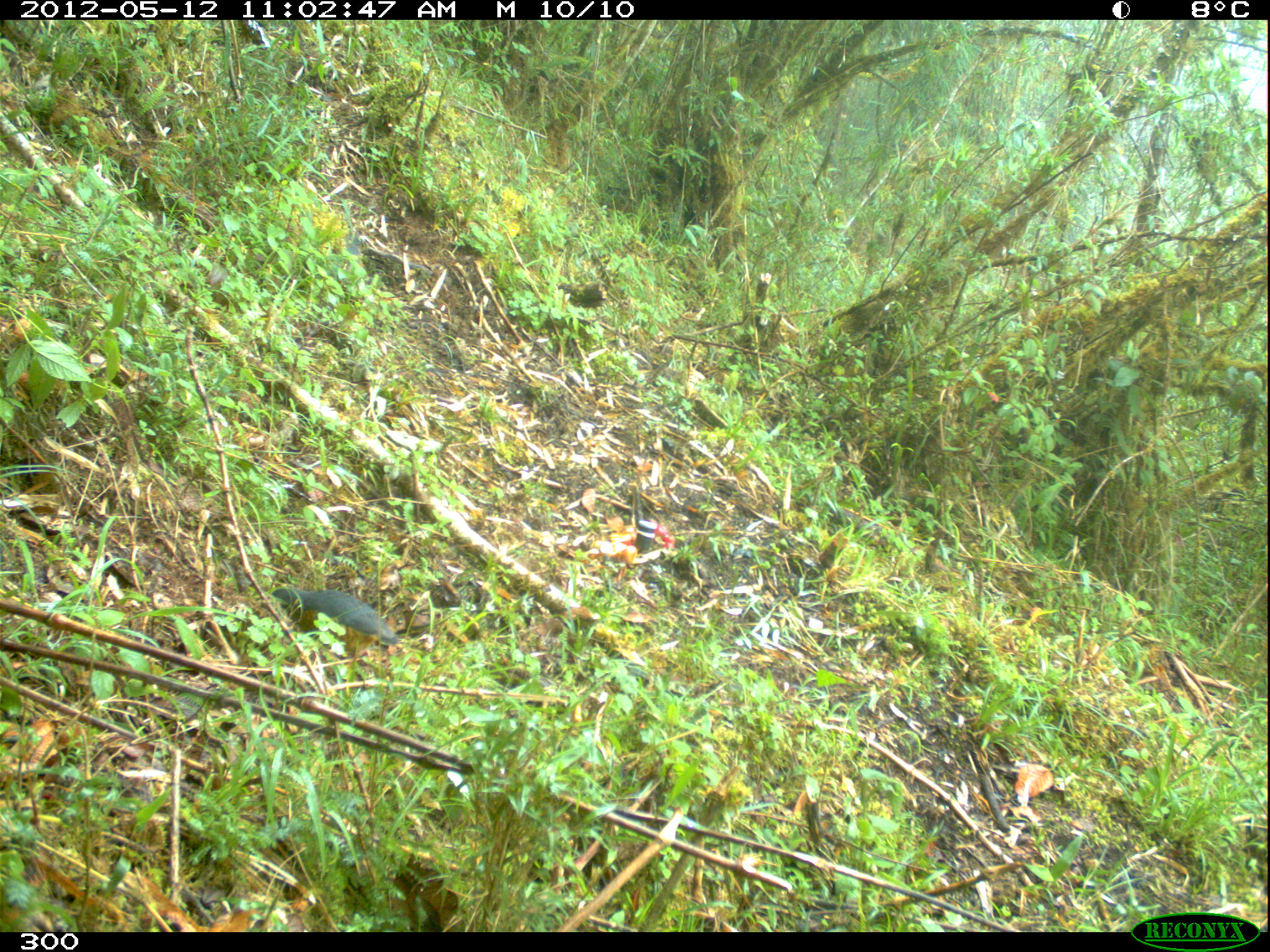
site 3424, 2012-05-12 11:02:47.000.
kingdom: Animalia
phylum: Chordata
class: Aves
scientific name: Aves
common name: bird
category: unknown bird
Unknown bird (bird) (Aves).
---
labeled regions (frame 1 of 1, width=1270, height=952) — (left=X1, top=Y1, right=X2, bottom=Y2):
unknown bird: (left=269, top=586, right=398, bottom=659)